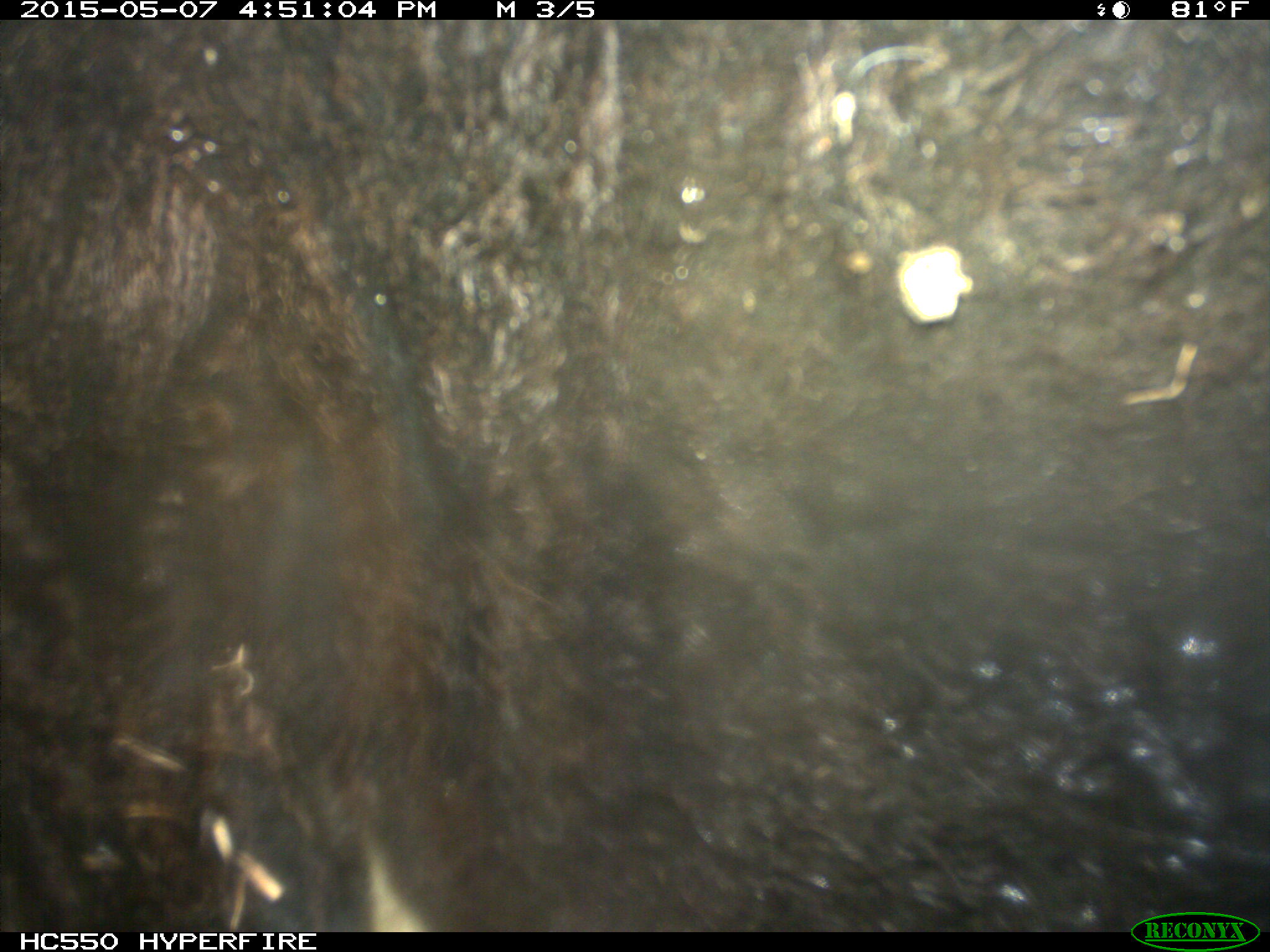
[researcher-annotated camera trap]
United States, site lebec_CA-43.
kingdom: Animalia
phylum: Chordata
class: Mammalia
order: Artiodactyla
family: Bovidae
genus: Bos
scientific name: Bos taurus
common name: domestic cow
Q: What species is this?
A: Bos taurus (domestic cow).